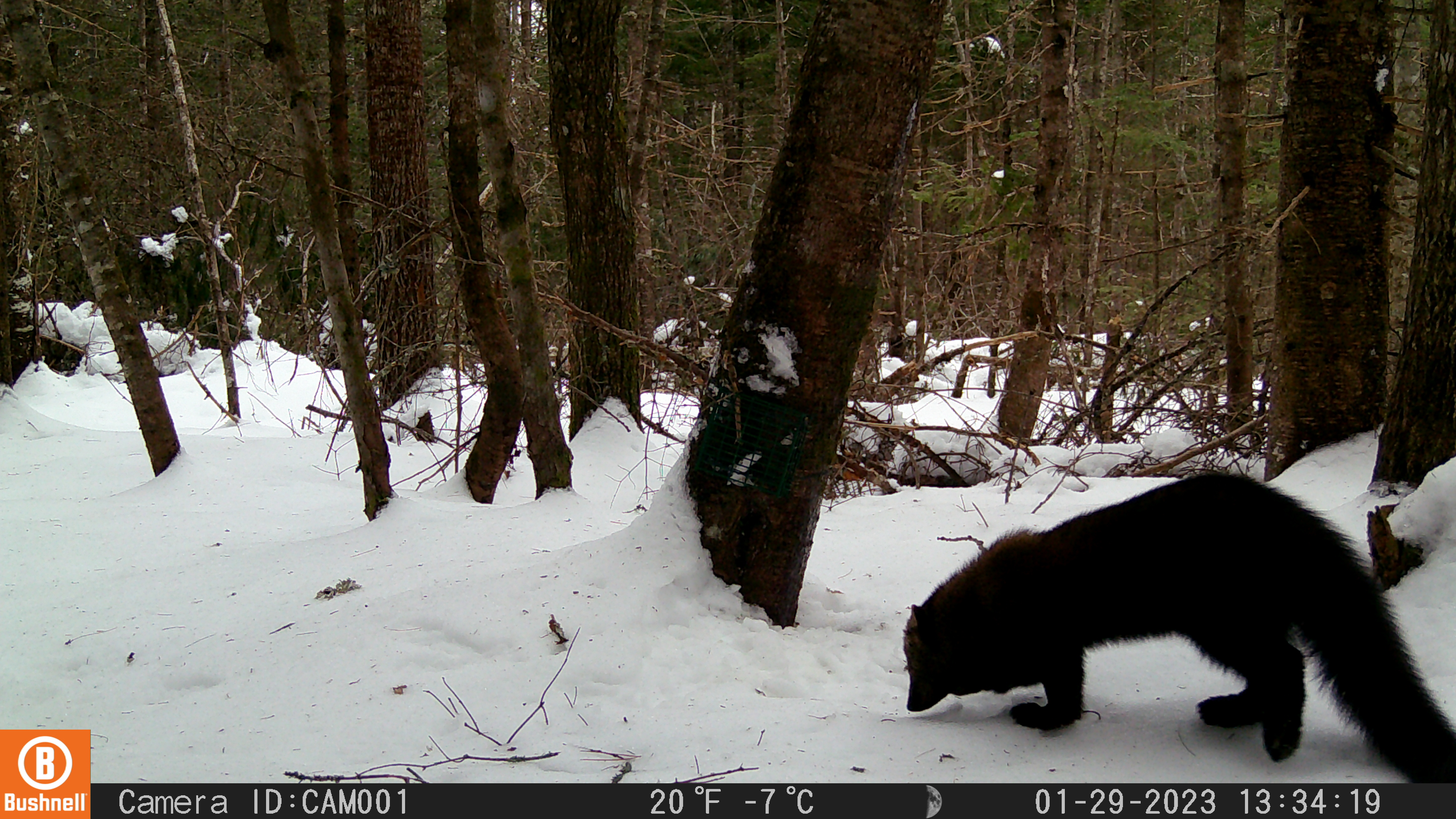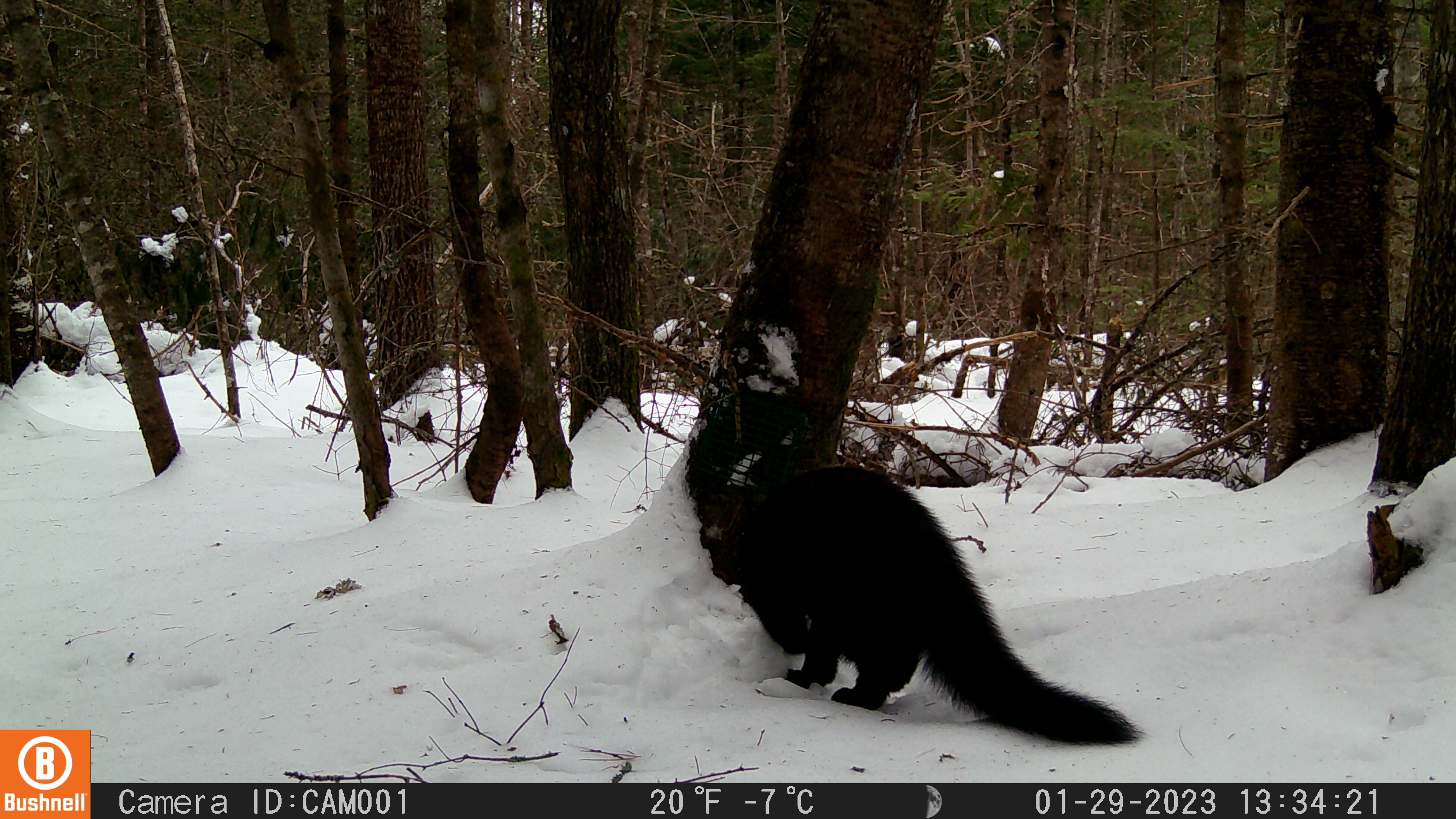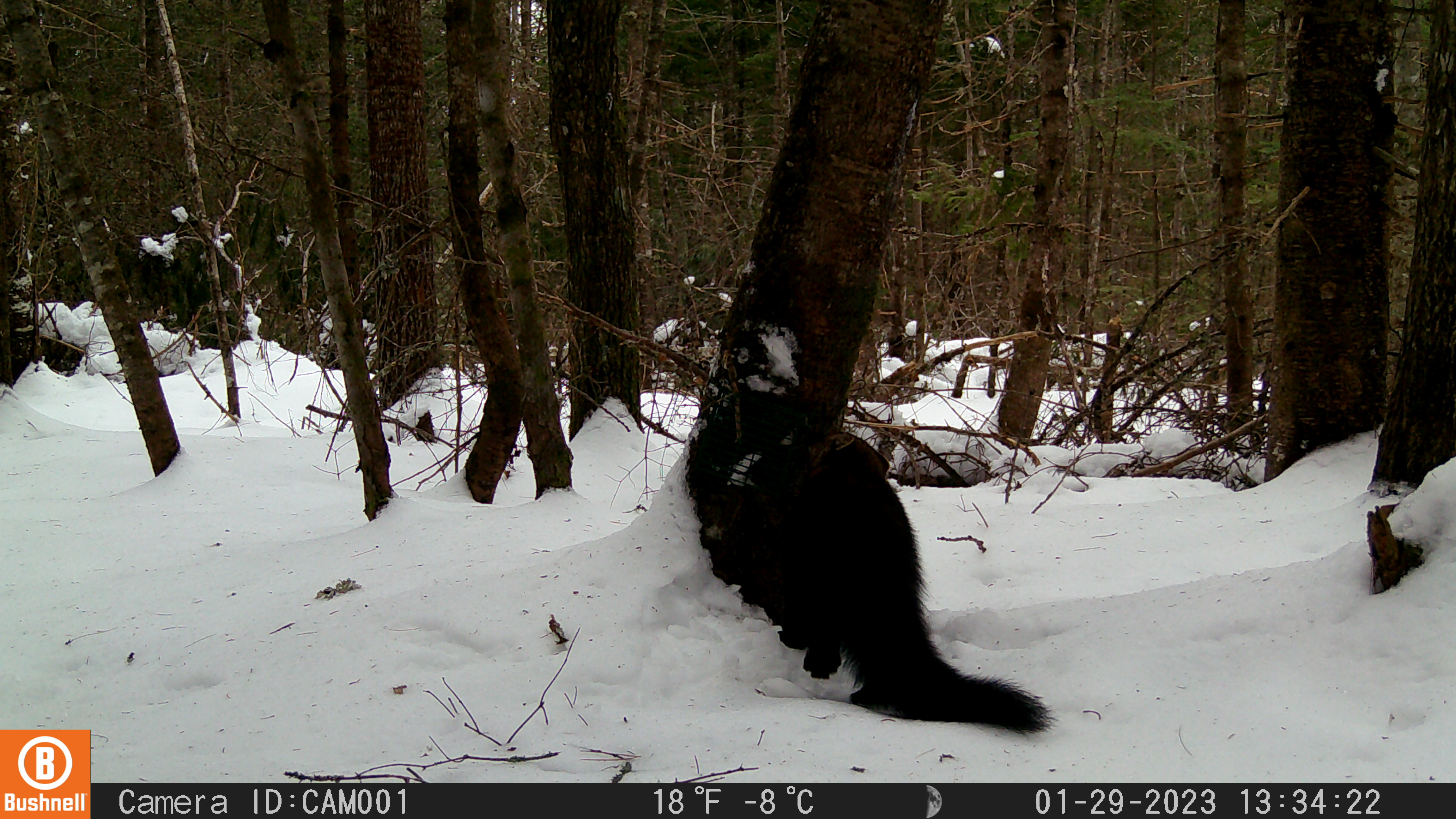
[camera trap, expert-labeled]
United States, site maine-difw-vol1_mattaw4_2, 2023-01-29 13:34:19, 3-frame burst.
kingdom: Animalia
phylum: Chordata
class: Mammalia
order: Carnivora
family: Mustelidae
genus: Pekania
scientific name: Pekania pennanti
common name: fisher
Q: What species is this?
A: Fisher (Pekania pennanti).